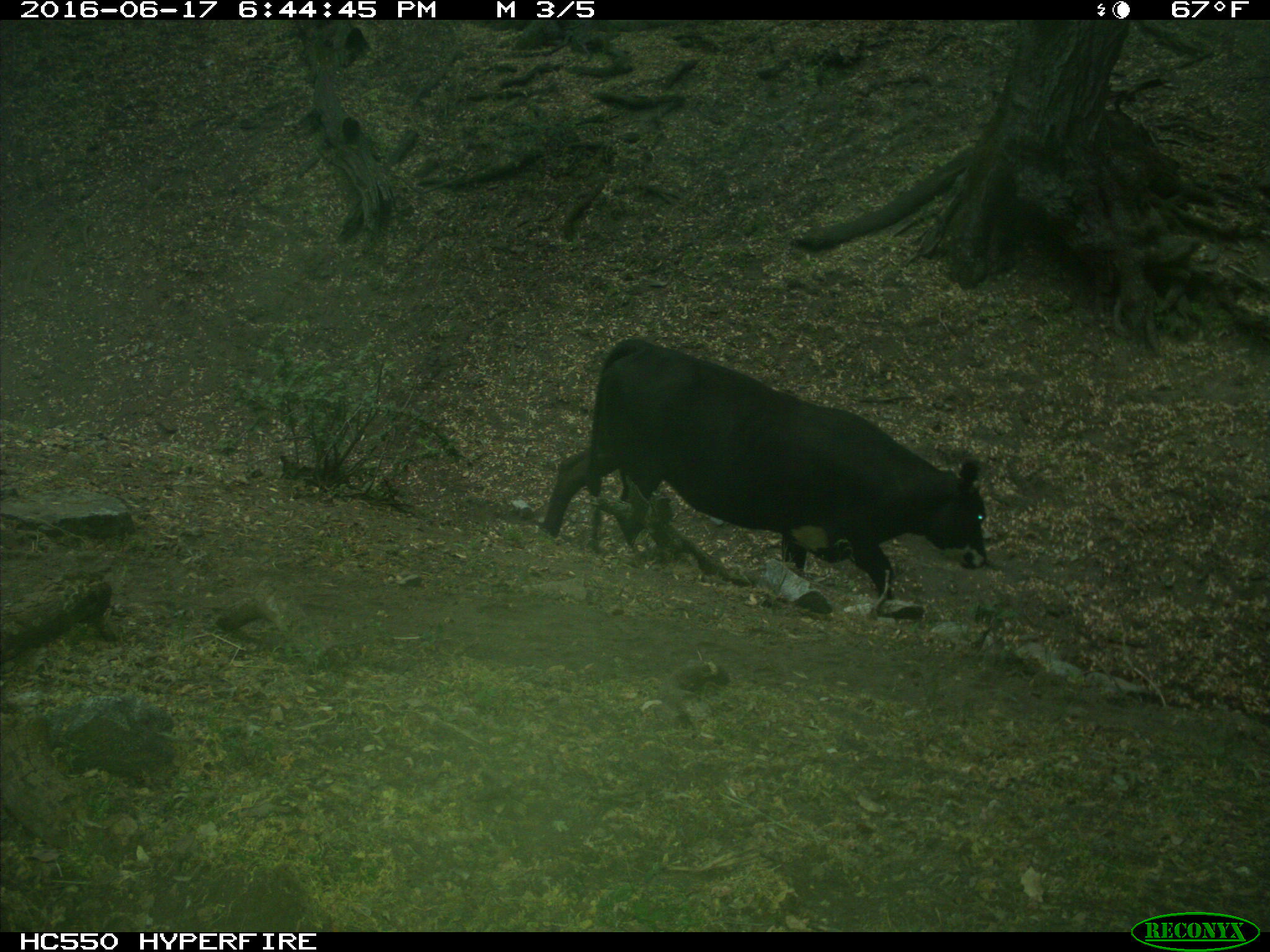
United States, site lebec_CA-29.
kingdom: Animalia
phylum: Chordata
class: Mammalia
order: Artiodactyla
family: Bovidae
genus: Bos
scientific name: Bos taurus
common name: domestic cow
Bos taurus (domestic cow).